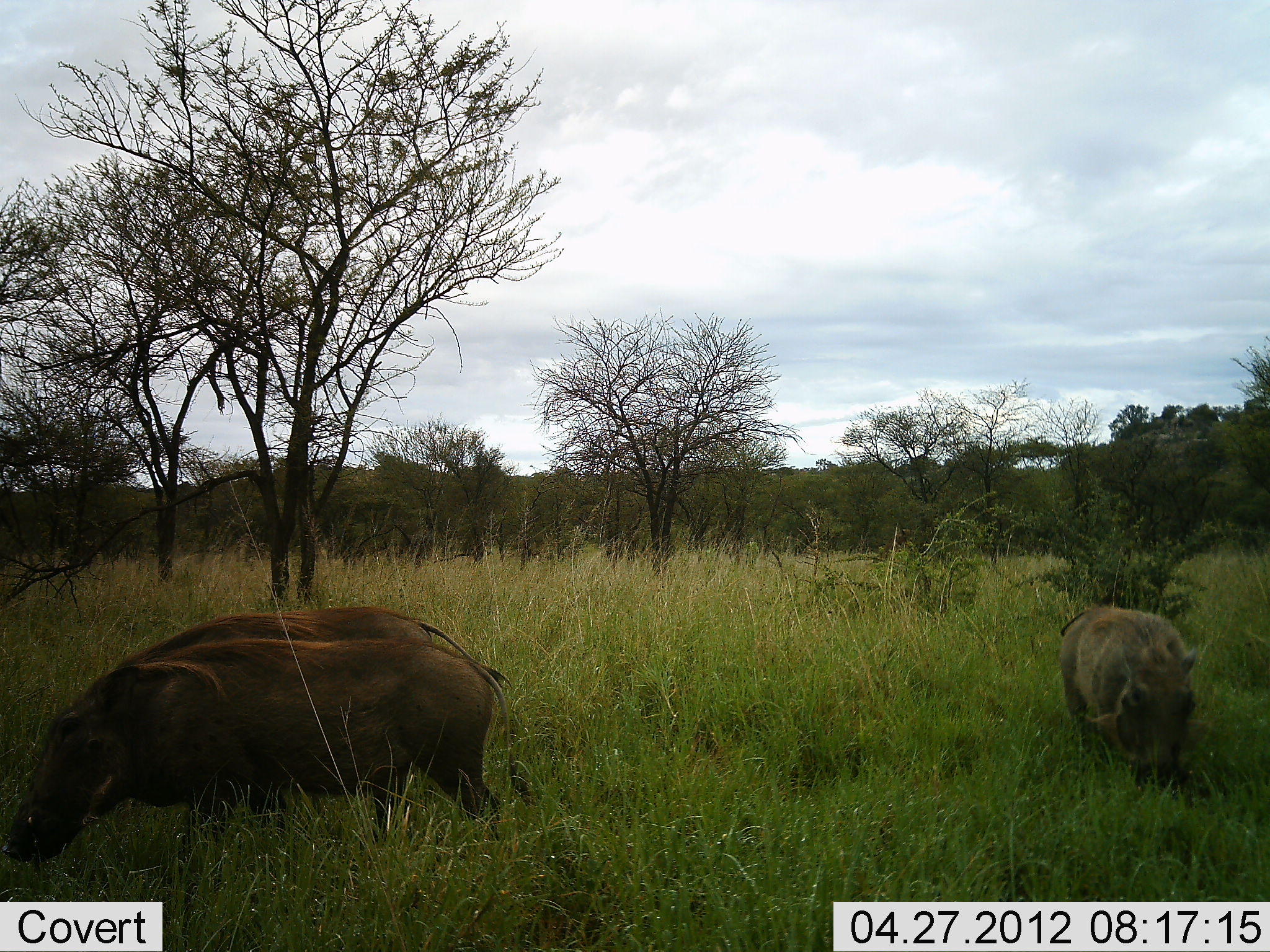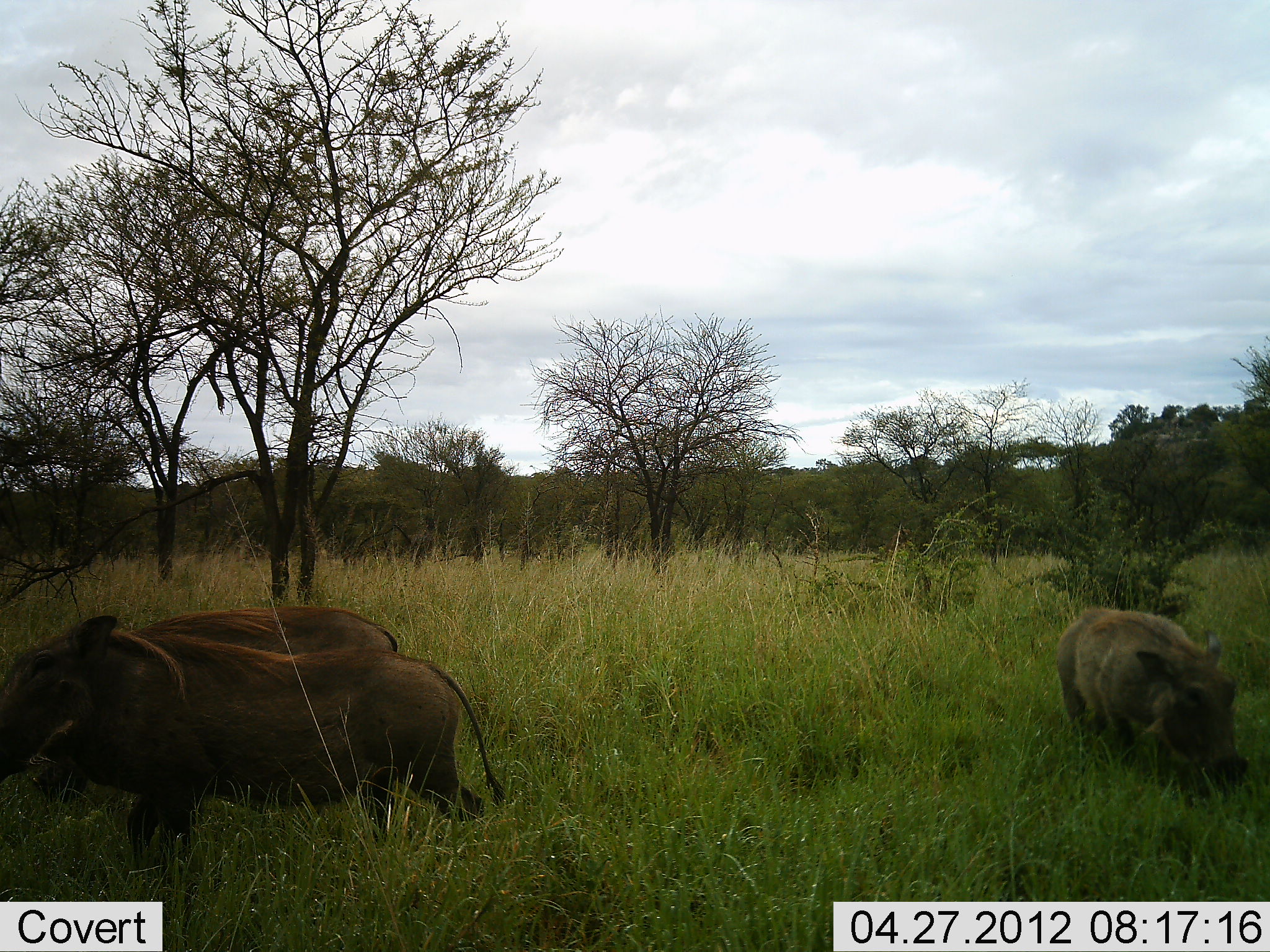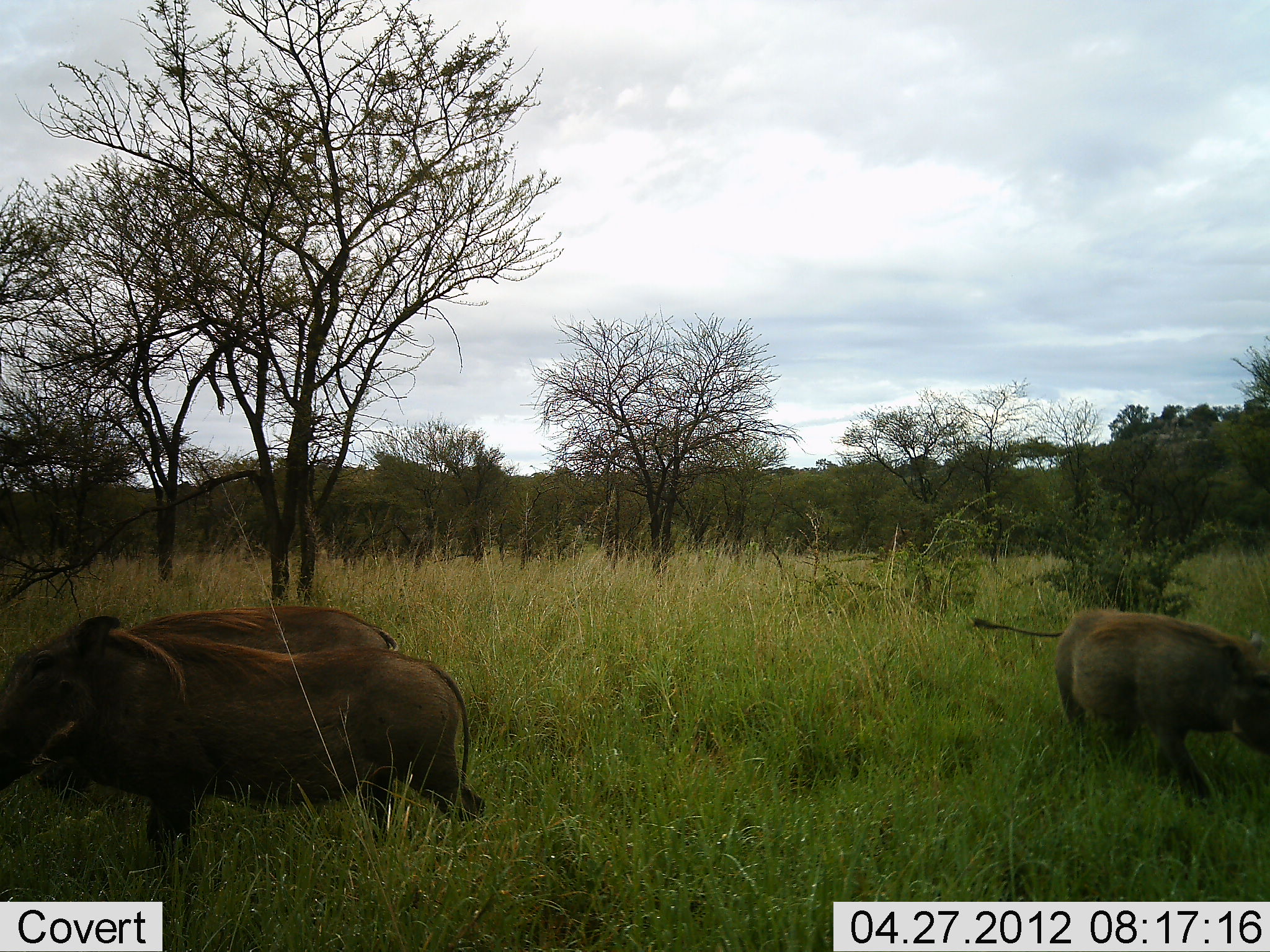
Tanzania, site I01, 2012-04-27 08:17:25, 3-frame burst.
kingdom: Animalia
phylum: Chordata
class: Mammalia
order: Artiodactyla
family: Suidae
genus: Phacochoerus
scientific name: Phacochoerus africanus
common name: warthog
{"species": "warthog (Phacochoerus africanus)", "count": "3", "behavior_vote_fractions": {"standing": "19%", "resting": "0%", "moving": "48%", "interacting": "0%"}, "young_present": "3%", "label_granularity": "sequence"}